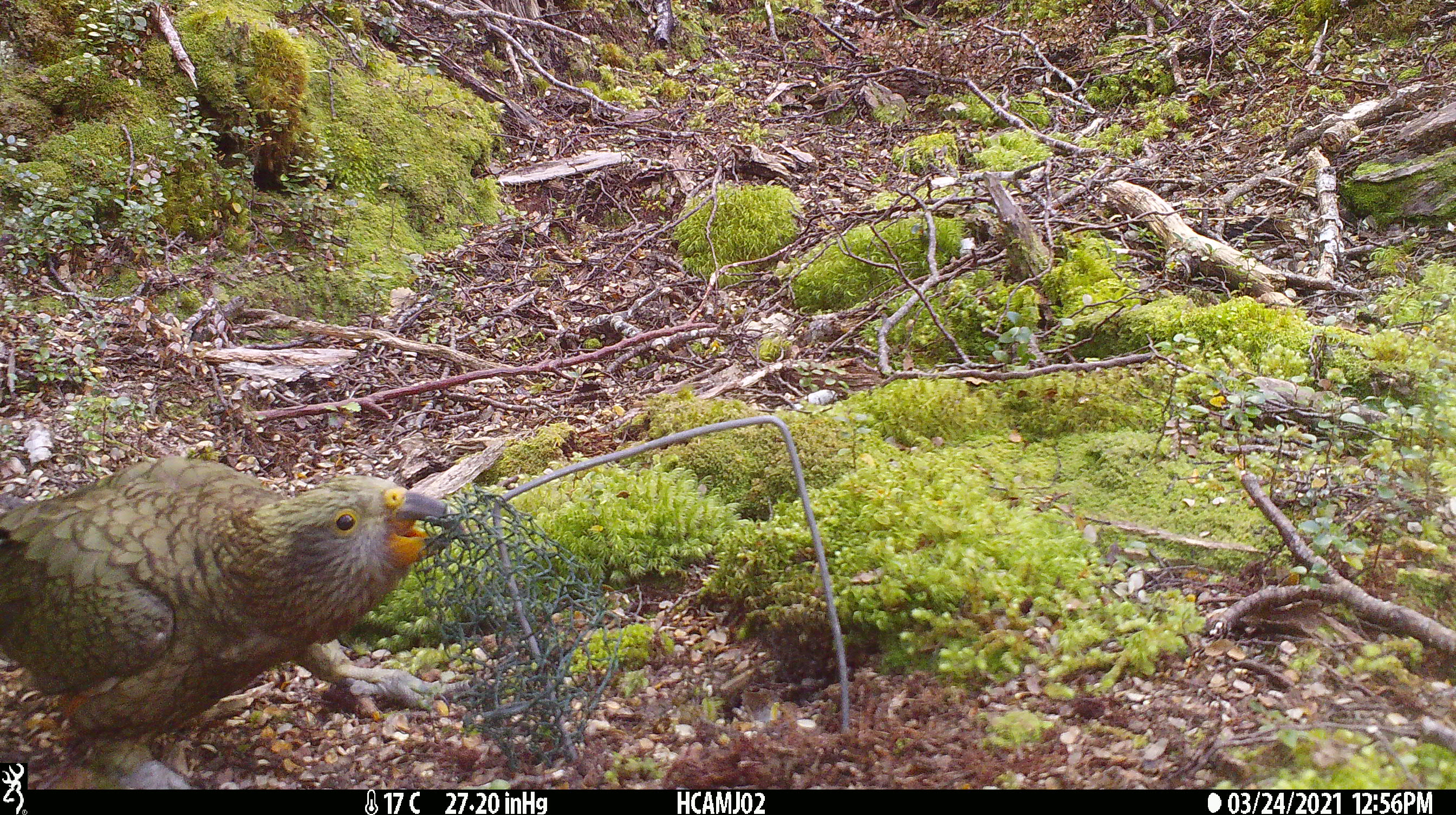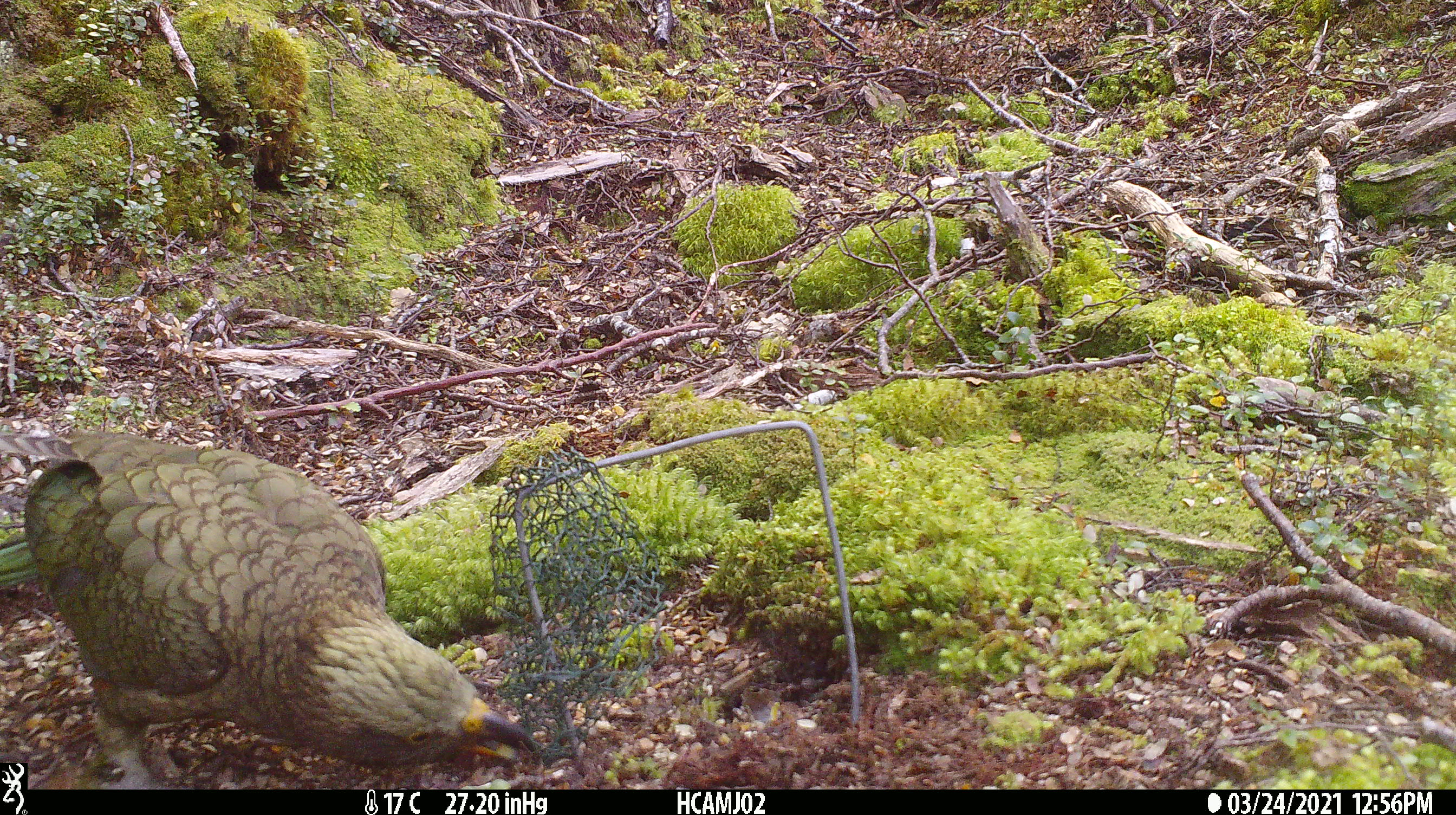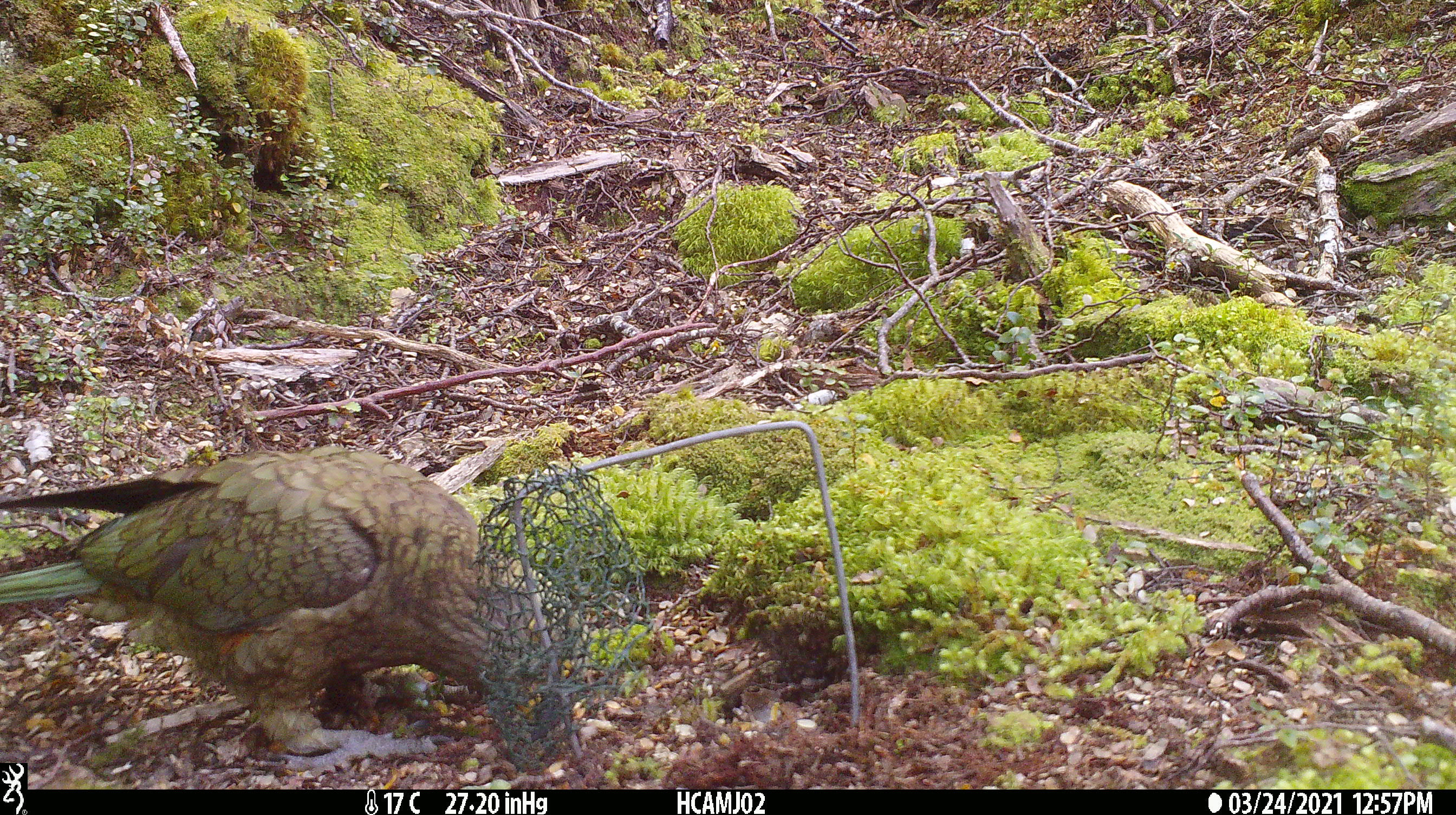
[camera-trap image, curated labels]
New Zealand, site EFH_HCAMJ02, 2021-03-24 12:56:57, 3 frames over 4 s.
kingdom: Animalia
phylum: Chordata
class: Aves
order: Psittaciformes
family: Strigopidae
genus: Nestor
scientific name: Nestor notabilis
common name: kea